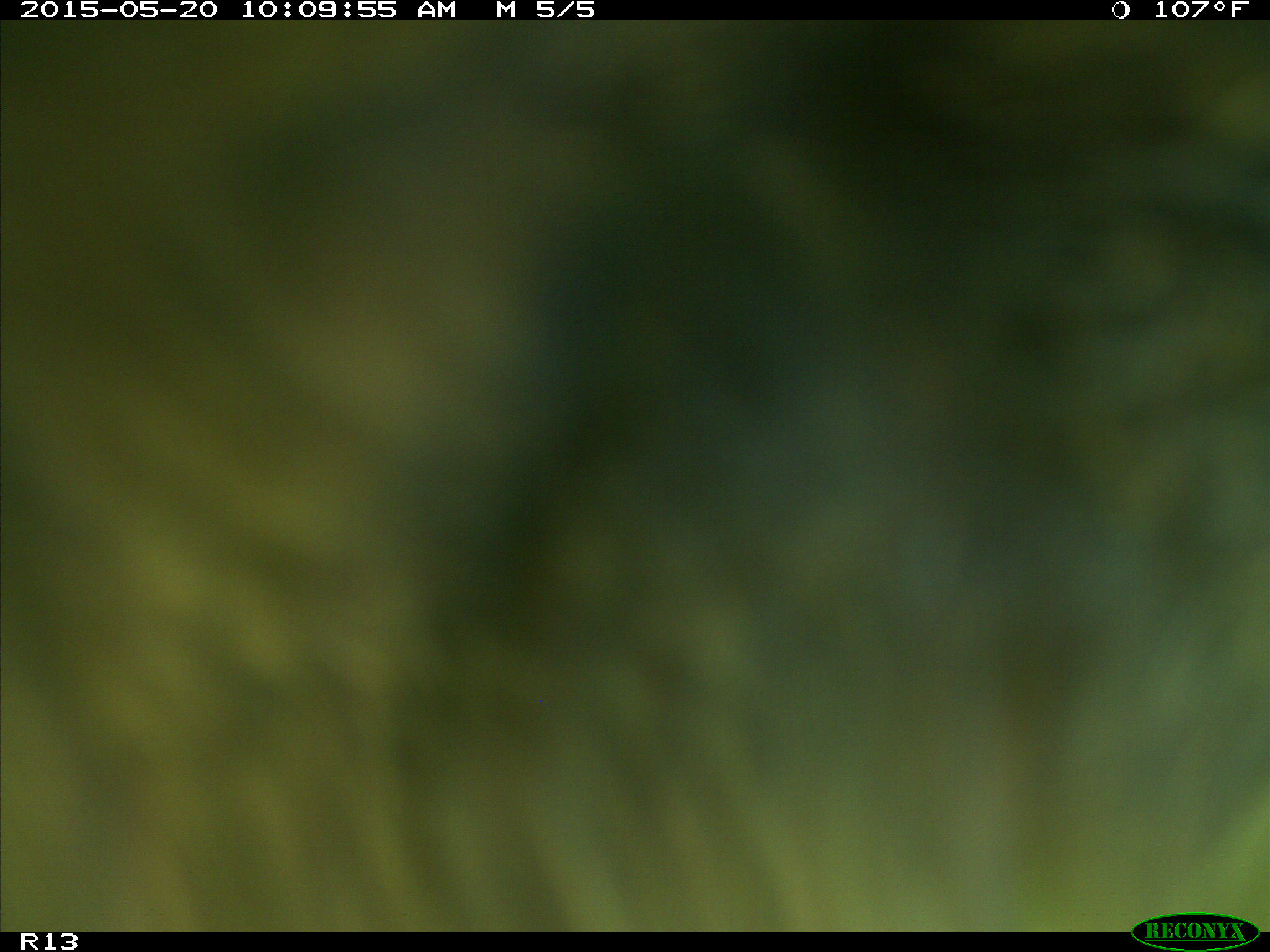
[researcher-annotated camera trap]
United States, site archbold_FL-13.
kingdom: Animalia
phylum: Chordata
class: Mammalia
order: Artiodactyla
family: Bovidae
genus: Bos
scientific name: Bos taurus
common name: domestic cow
Bos taurus (domestic cow).